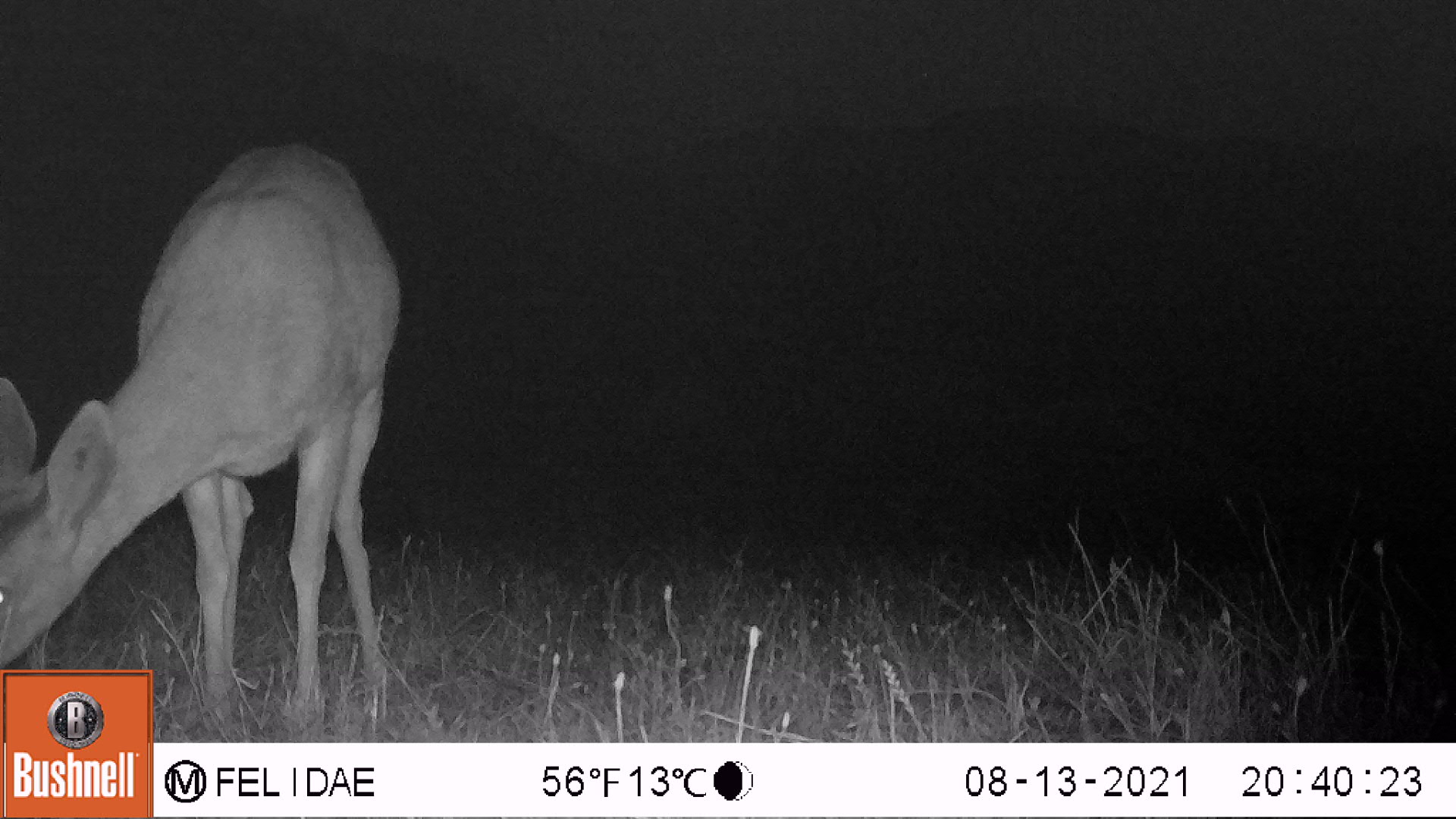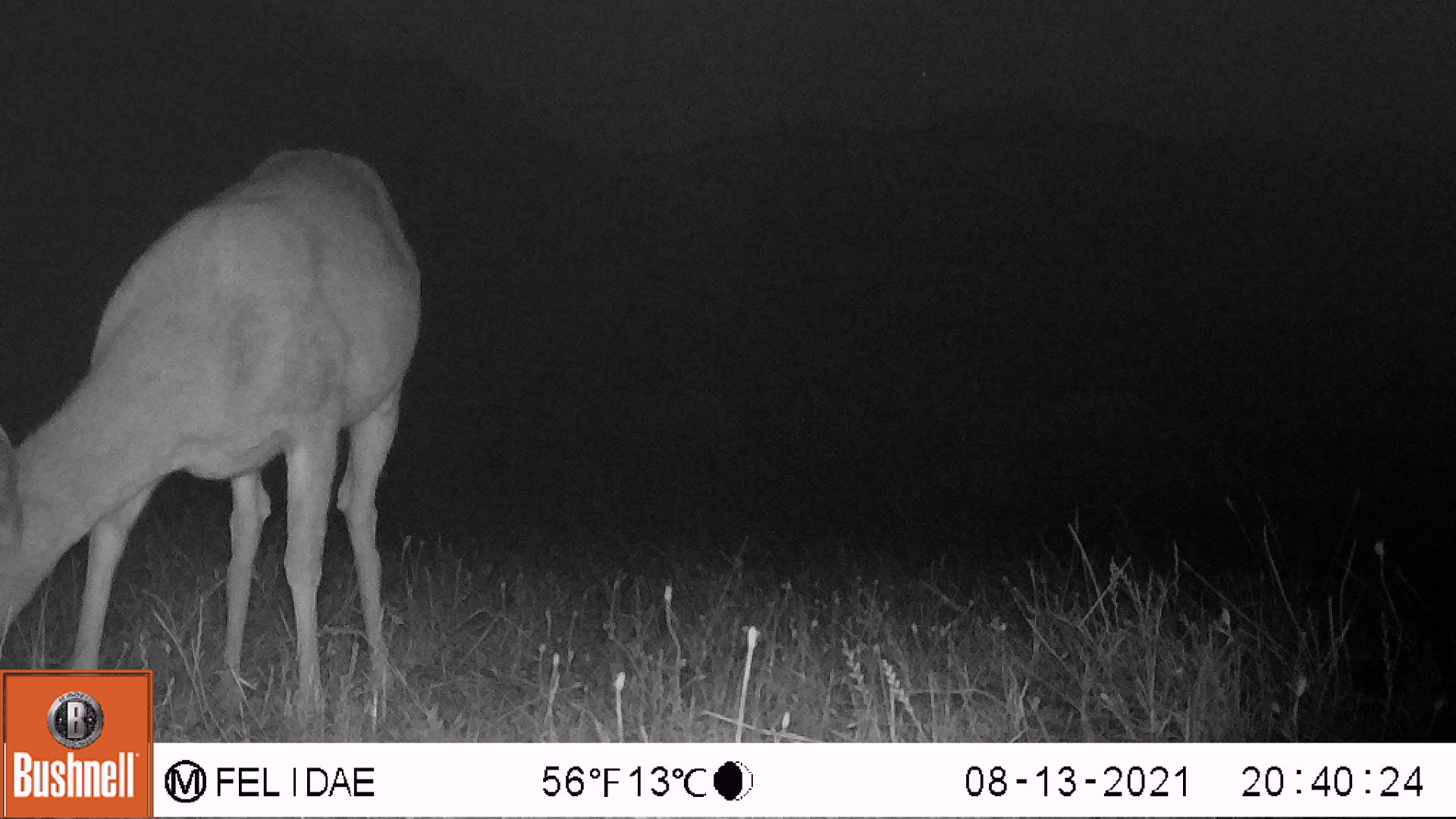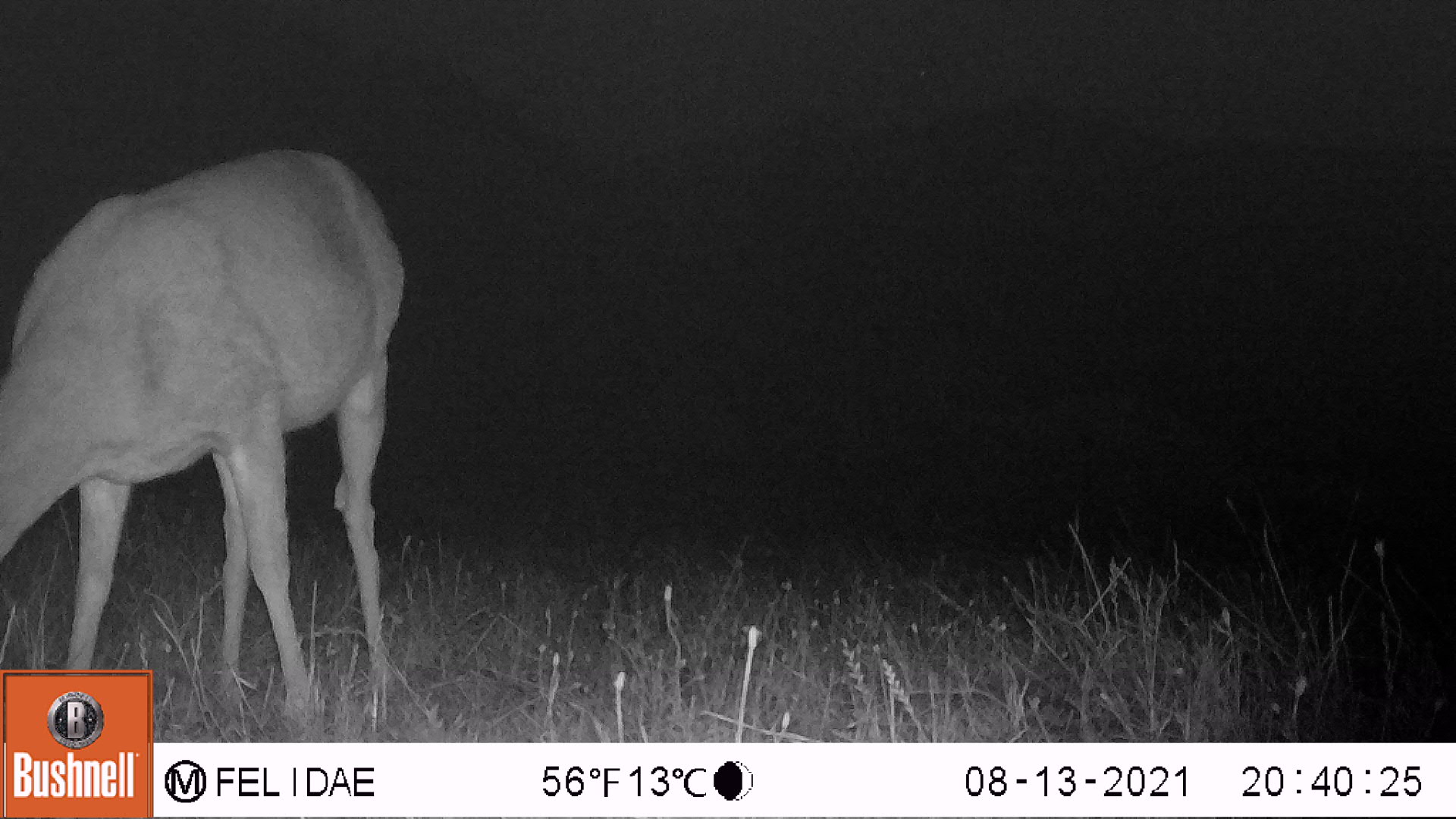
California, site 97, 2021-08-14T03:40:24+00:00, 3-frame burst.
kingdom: Animalia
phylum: Chordata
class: Mammalia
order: Artiodactyla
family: Cervidae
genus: Odocoileus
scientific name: Odocoileus hemionus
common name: mule deer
Mule deer (Odocoileus hemionus).